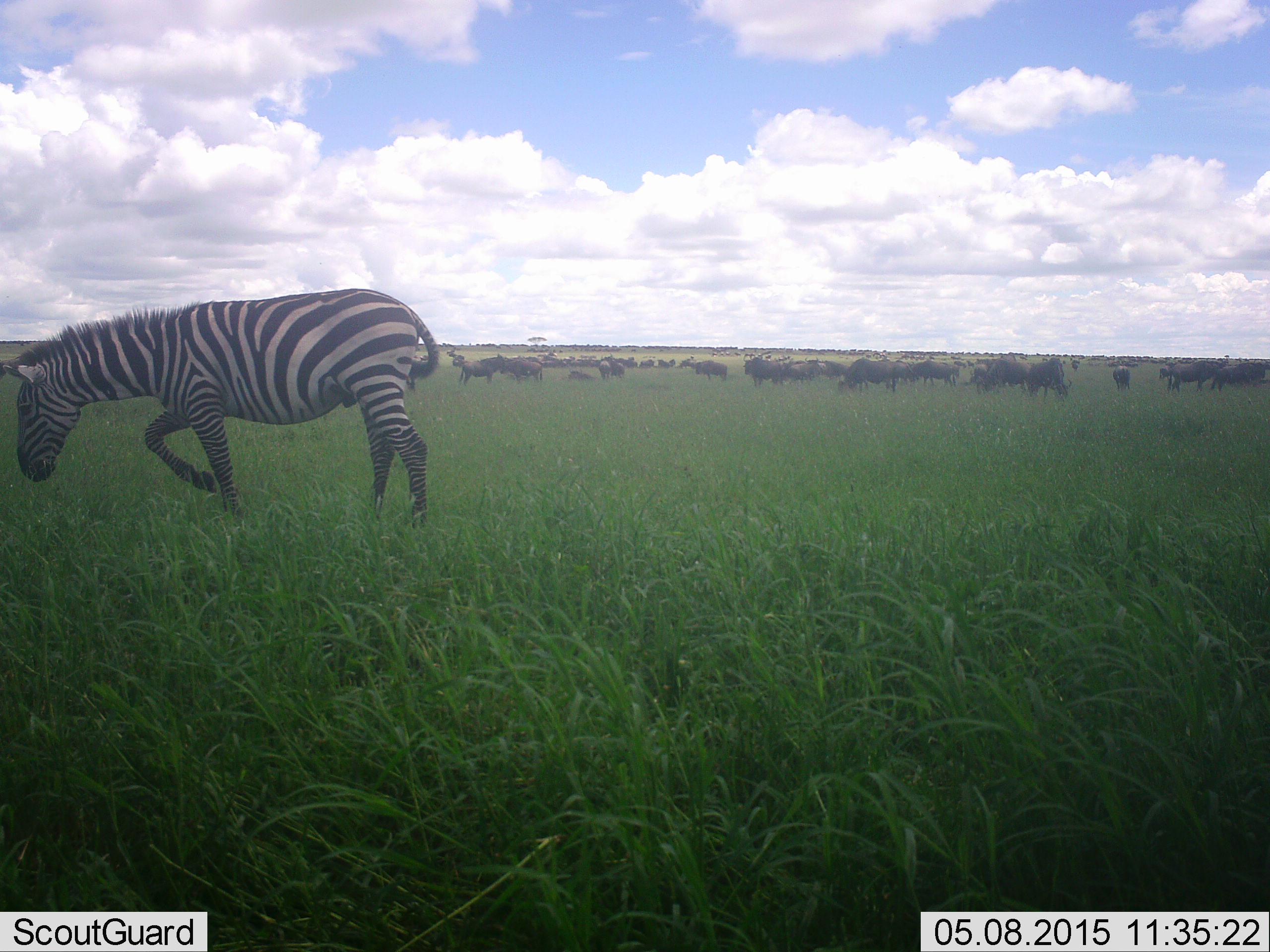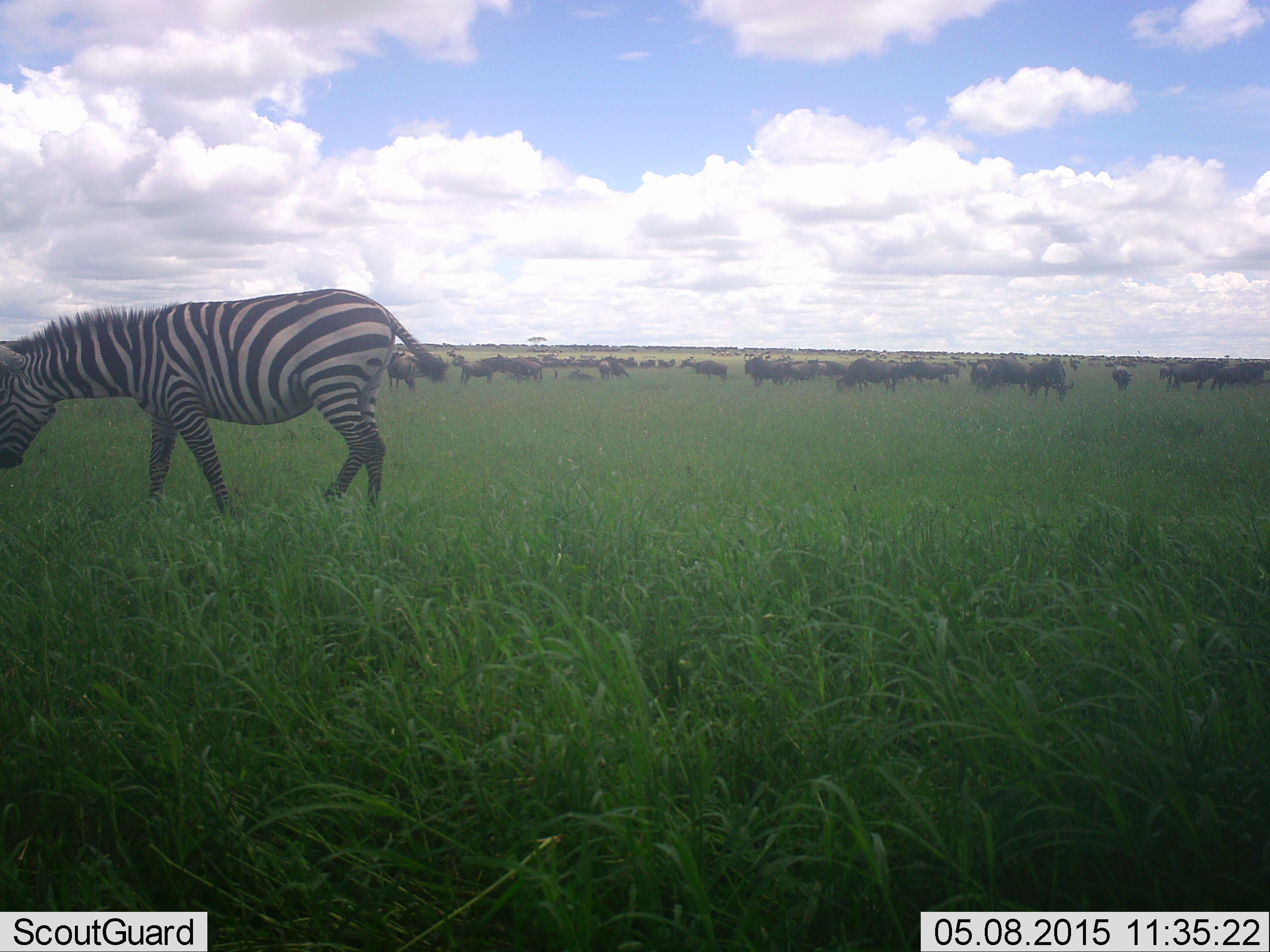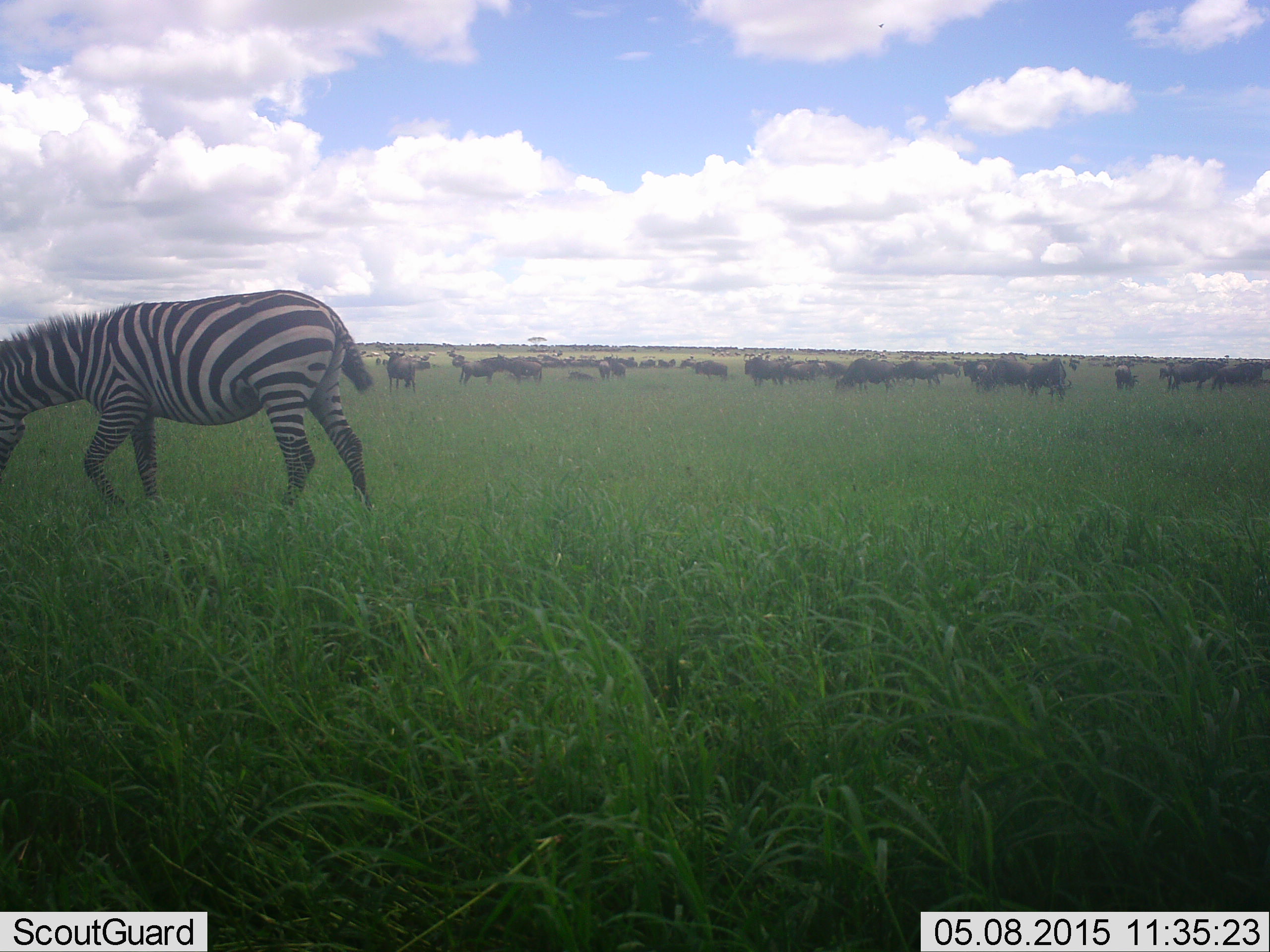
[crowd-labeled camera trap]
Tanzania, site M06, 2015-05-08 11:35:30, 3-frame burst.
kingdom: Animalia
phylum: Chordata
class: Mammalia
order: Artiodactyla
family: Bovidae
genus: Connochaetes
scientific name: Connochaetes taurinus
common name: blue wildebeest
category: wildebeest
Wildebeest (blue wildebeest) (Connochaetes taurinus), count 11-50. Behavior (volunteer vote fractions): standing 67%, resting 11%, moving 56%, interacting 0%. Young present (vote fraction): 0%. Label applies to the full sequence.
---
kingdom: Animalia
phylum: Chordata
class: Mammalia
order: Perissodactyla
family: Equidae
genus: Equus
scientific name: Equus quagga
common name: plains zebra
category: zebra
Zebra (plains zebra) (Equus quagga), count 1. Behavior (volunteer vote fractions): standing 9%, resting 0%, moving 45%, interacting 0%. Young present (vote fraction): 0%. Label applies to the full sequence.